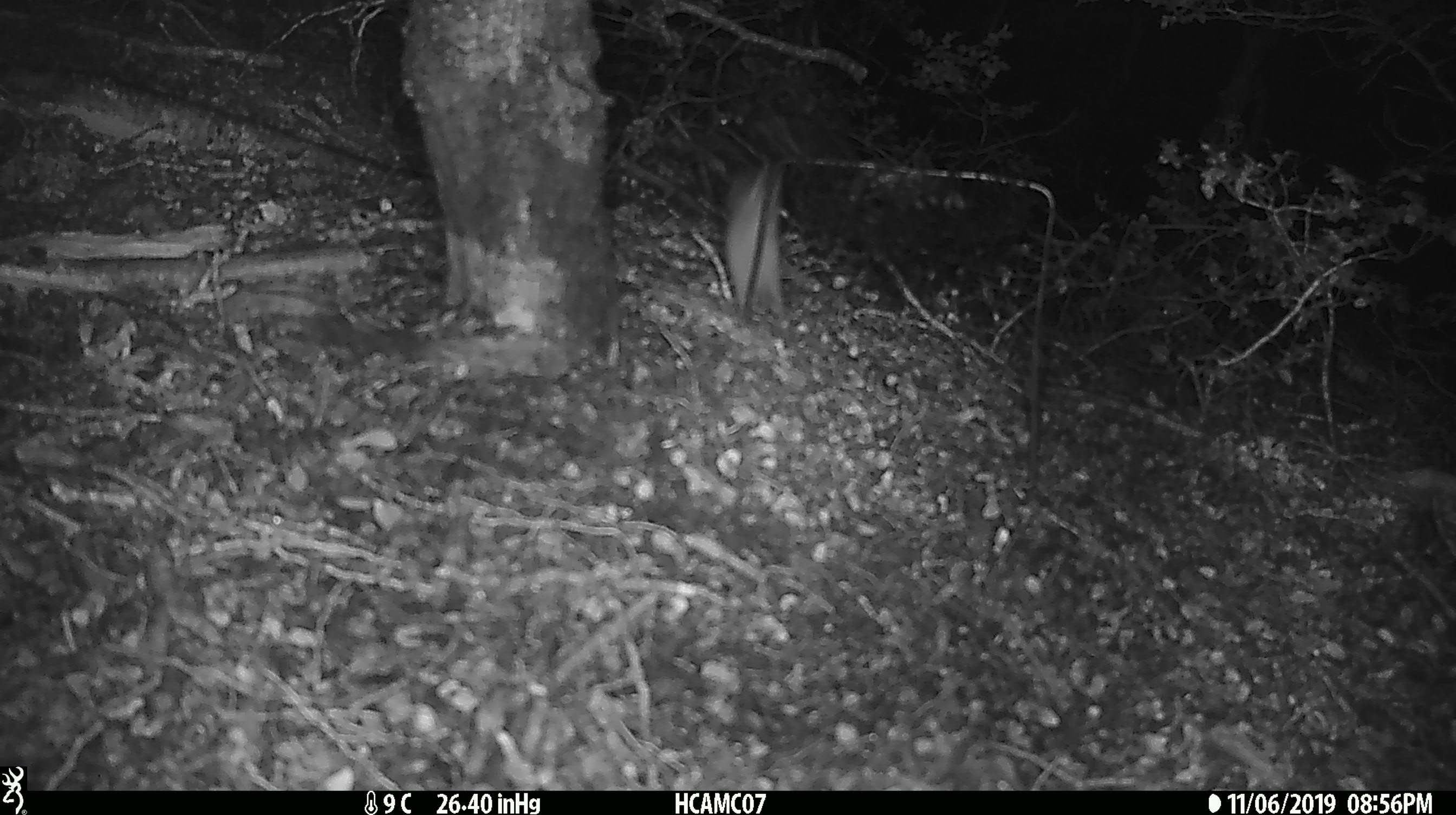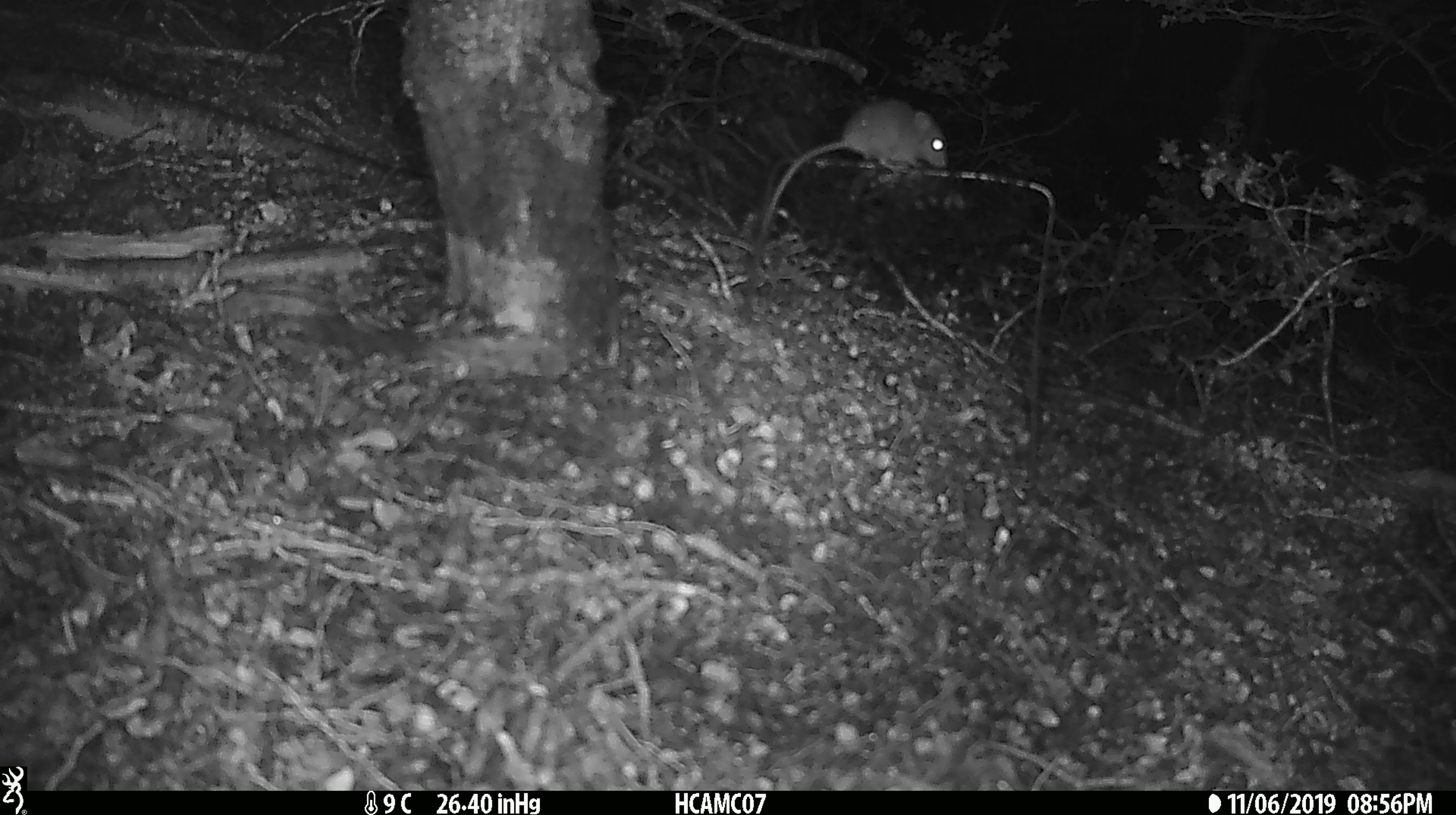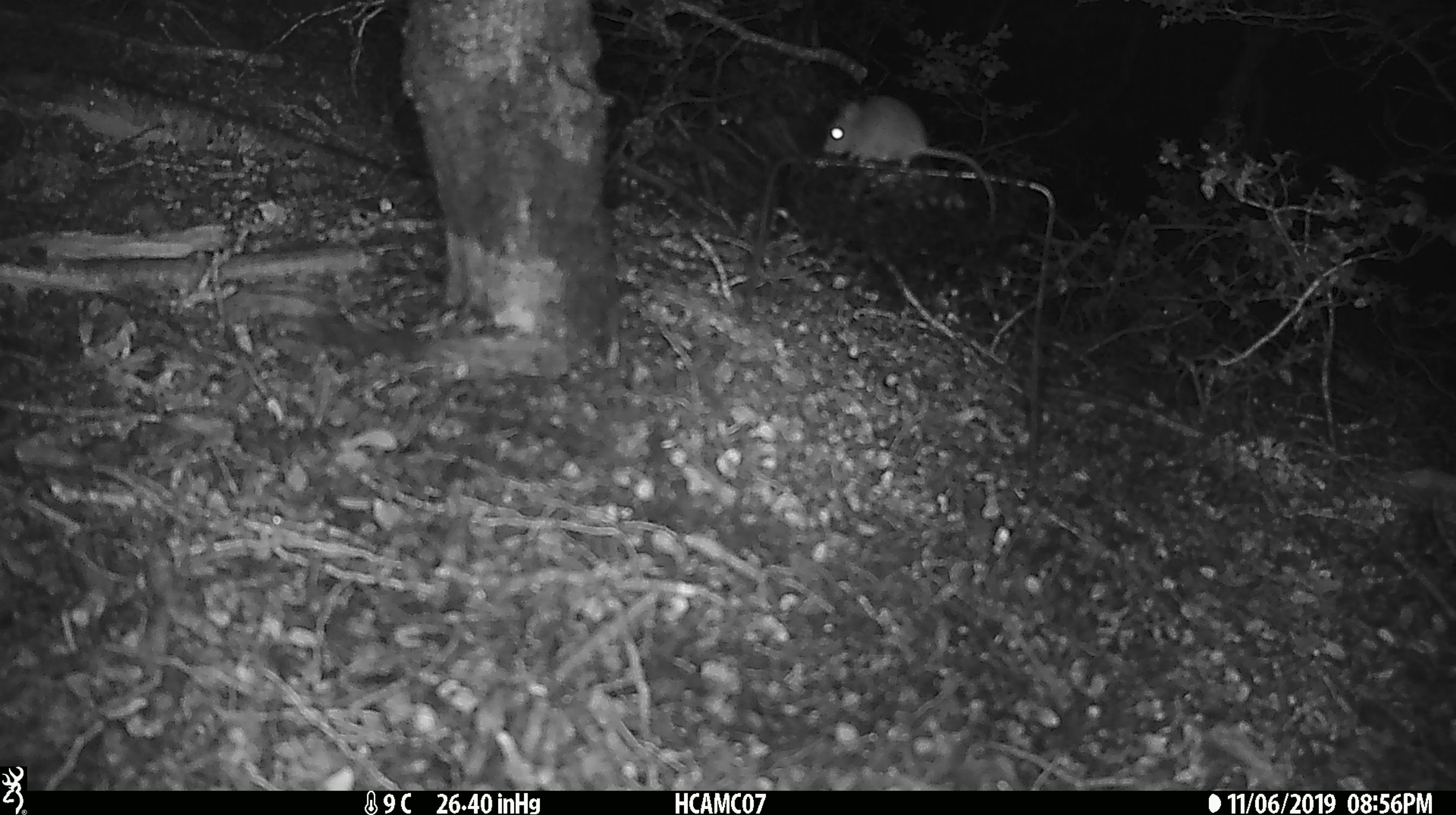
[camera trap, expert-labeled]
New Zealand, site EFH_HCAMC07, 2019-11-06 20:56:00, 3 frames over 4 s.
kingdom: Animalia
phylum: Chordata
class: Mammalia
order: Rodentia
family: Muridae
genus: Mus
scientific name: Mus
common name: mouse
Mouse (Mus).